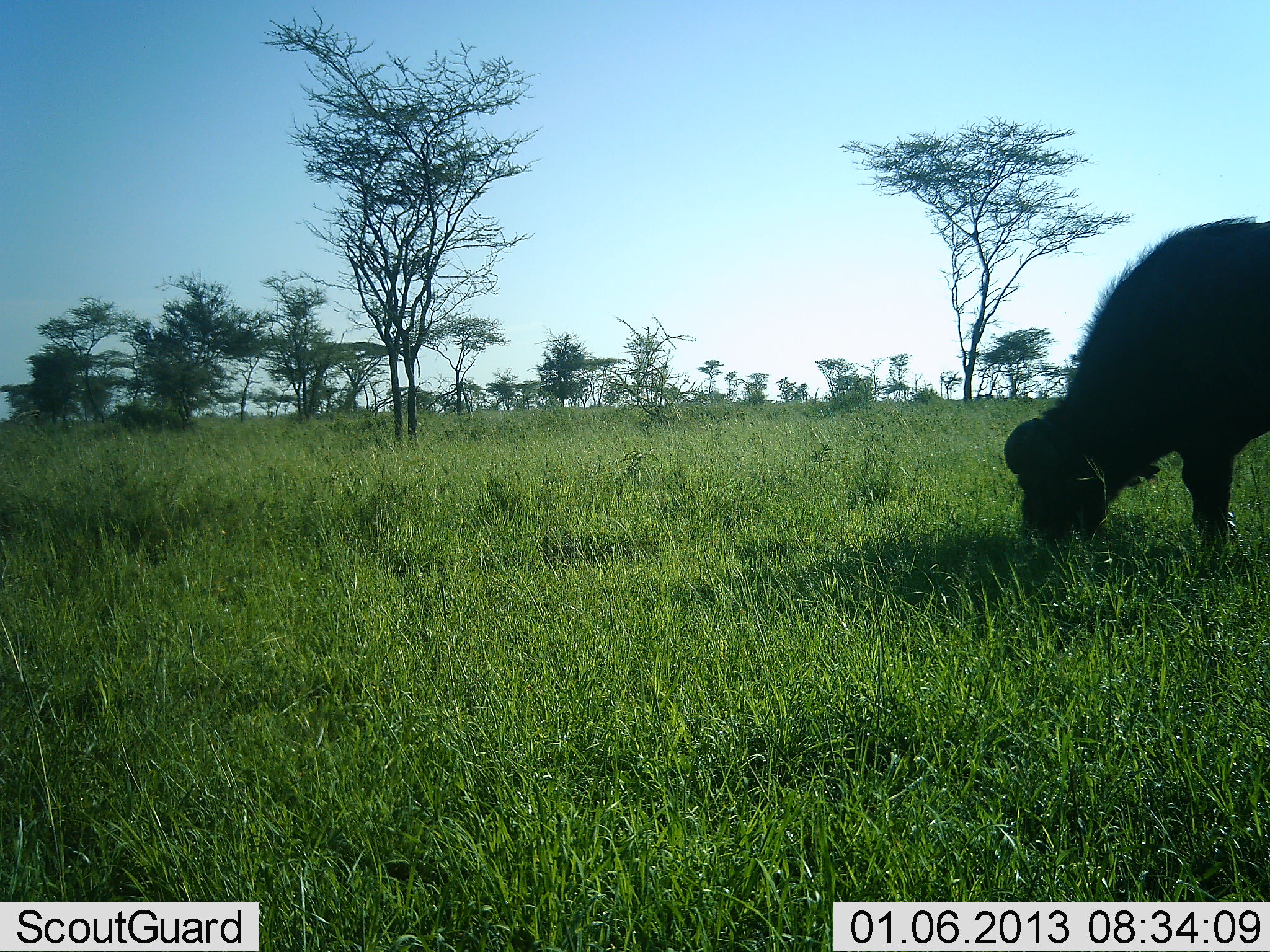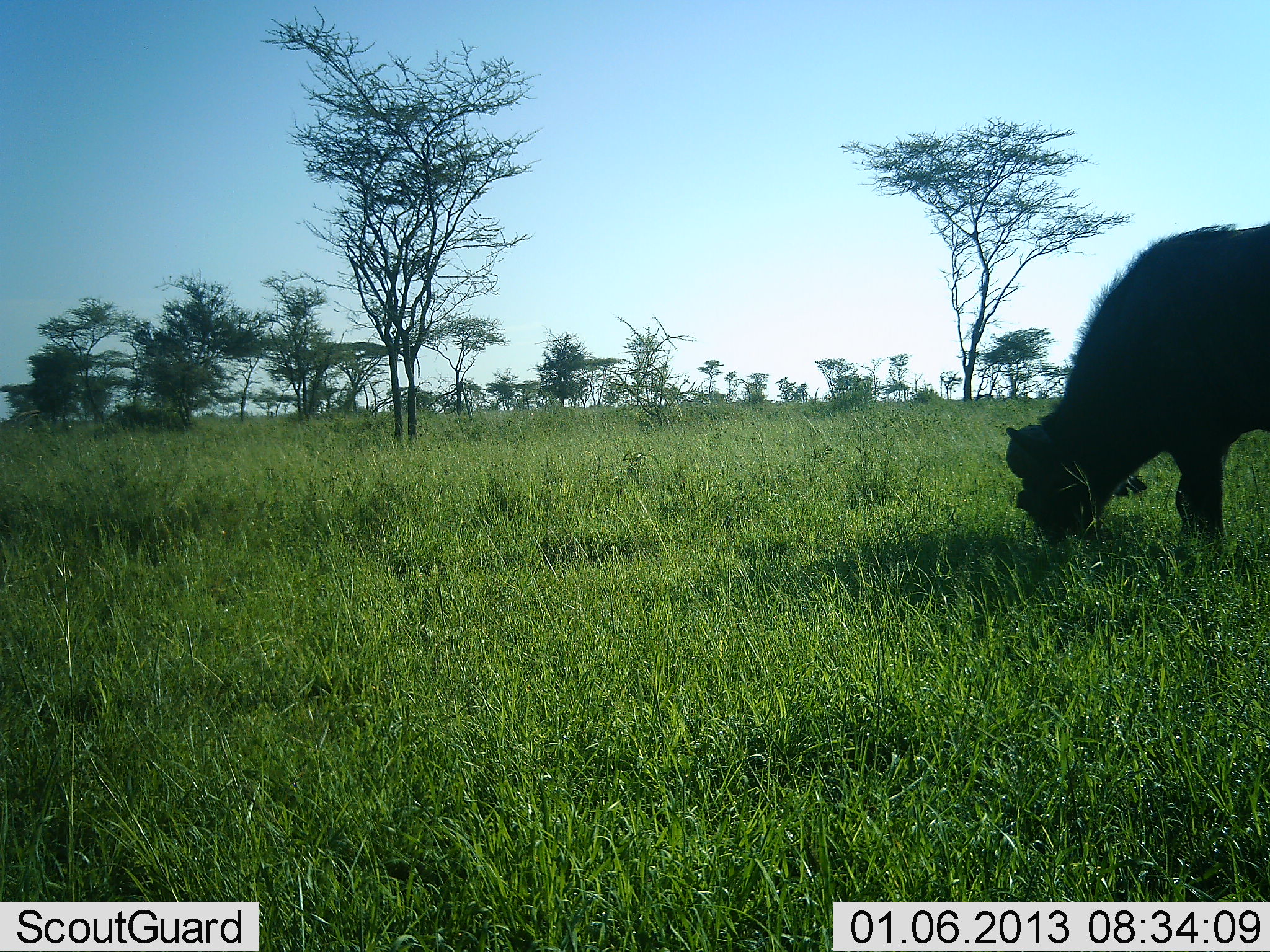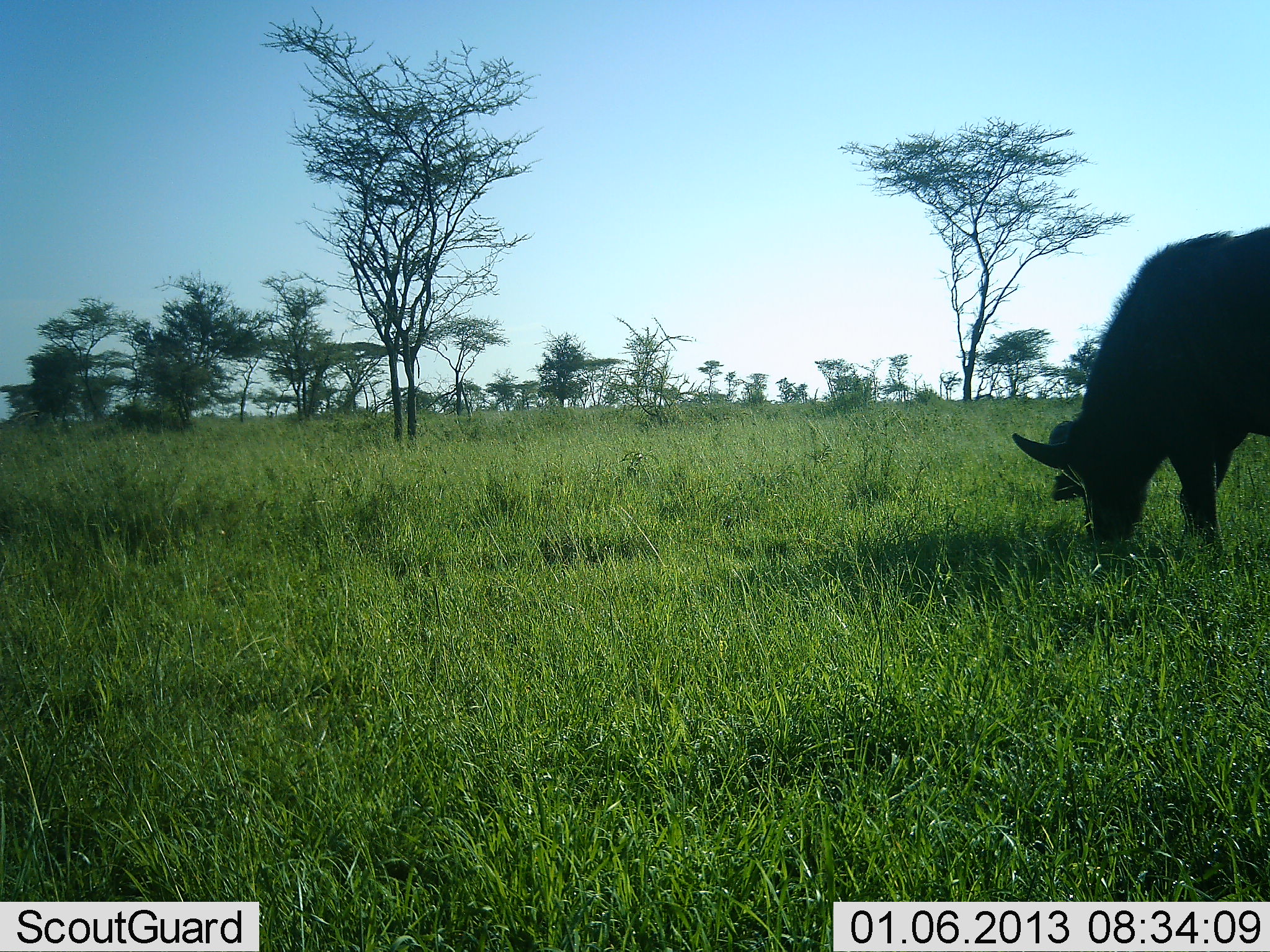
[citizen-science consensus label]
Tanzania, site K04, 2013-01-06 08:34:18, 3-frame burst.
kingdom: Animalia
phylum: Chordata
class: Mammalia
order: Artiodactyla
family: Bovidae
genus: Syncerus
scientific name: Syncerus caffer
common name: cape buffalo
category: buffalo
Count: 1.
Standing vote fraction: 14%.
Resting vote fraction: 0%.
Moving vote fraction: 5%.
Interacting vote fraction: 0%.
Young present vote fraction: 0%.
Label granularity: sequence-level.